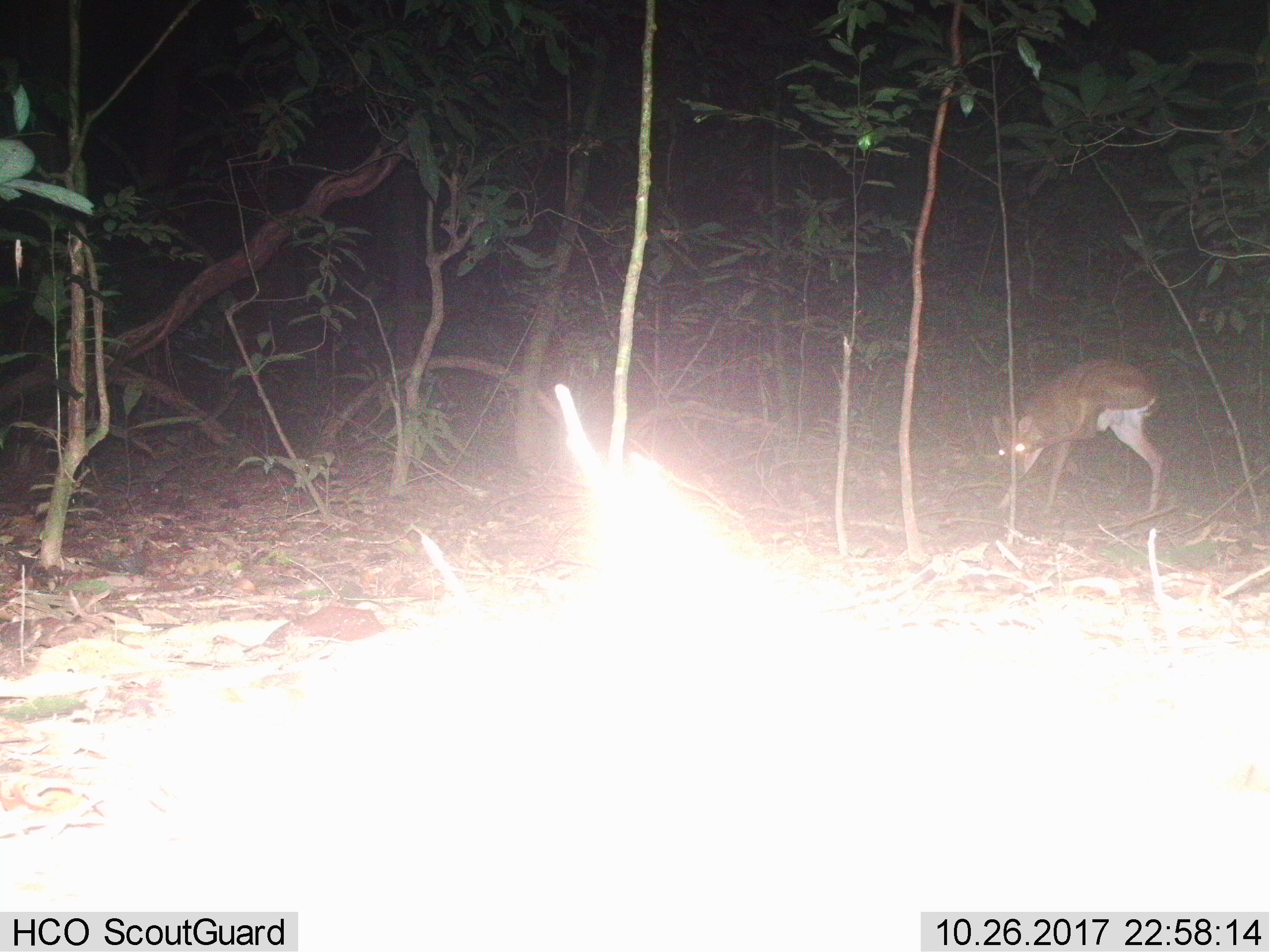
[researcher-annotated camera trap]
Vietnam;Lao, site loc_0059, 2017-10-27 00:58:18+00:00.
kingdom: Animalia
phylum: Chordata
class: Mammalia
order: Artiodactyla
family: Cervidae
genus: Muntiacus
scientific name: Muntiacus vuquangensis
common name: large-antlered muntjac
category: large antlered muntjac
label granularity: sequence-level